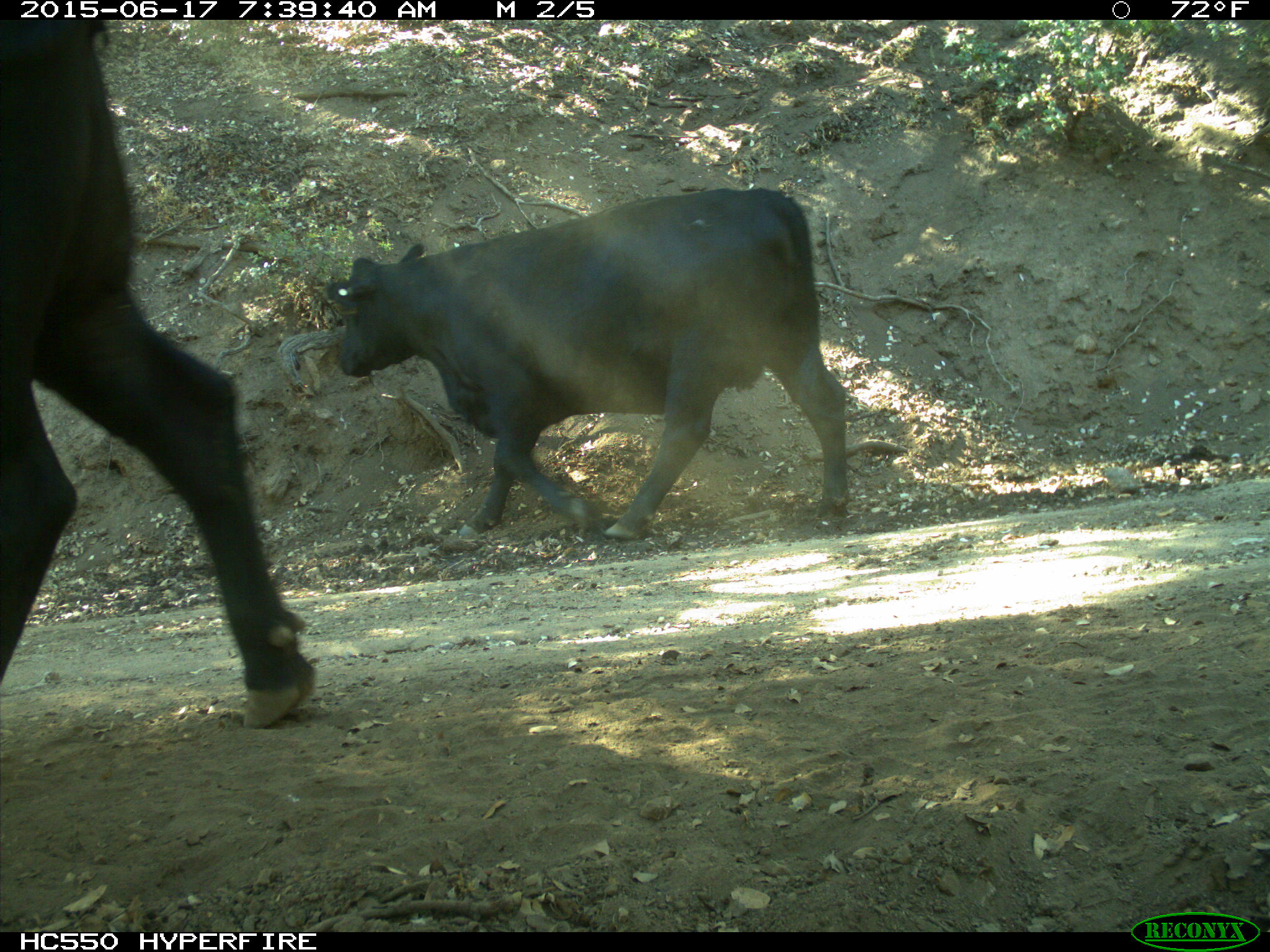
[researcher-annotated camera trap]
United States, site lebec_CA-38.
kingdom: Animalia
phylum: Chordata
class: Mammalia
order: Artiodactyla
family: Bovidae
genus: Bos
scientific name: Bos taurus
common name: domestic cow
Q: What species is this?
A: Bos taurus (domestic cow).